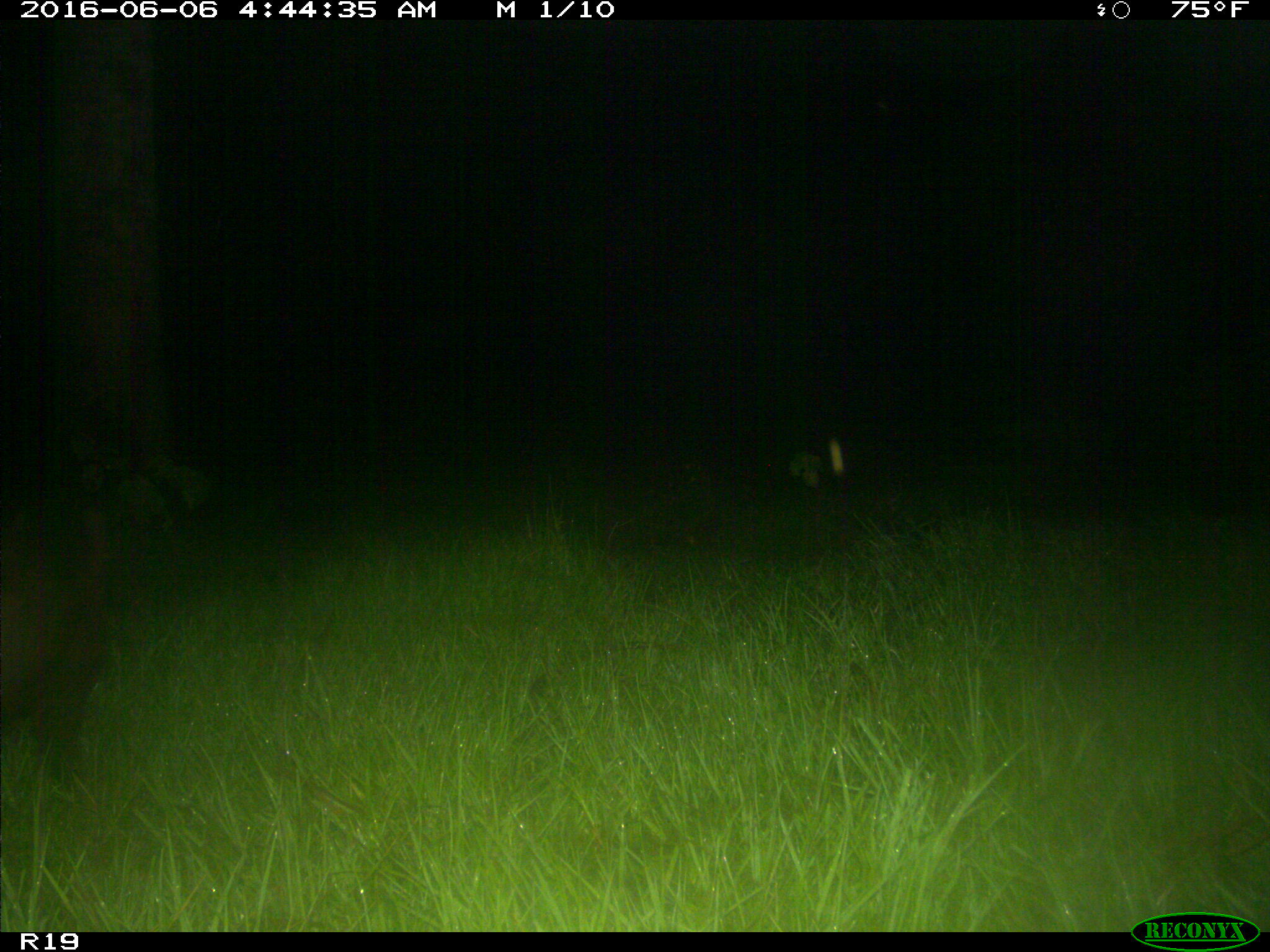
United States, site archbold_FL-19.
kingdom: Animalia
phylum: Chordata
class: Mammalia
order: Artiodactyla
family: Suidae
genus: Sus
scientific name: Sus scrofa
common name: wild boar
Sus scrofa (wild boar).